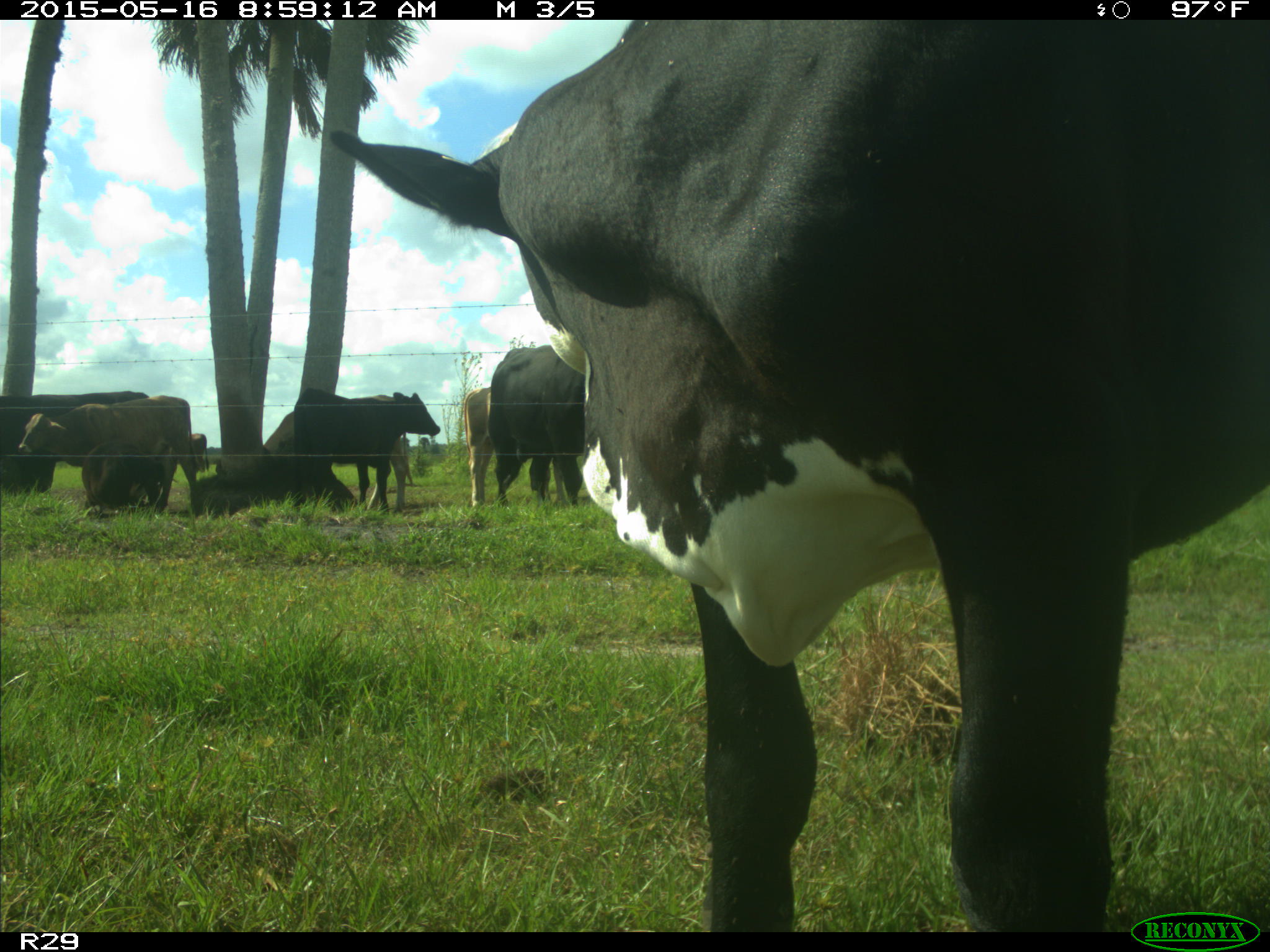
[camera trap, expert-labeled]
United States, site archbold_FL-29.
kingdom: Animalia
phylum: Chordata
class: Mammalia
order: Artiodactyla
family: Bovidae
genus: Bos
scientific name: Bos taurus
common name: domestic cow